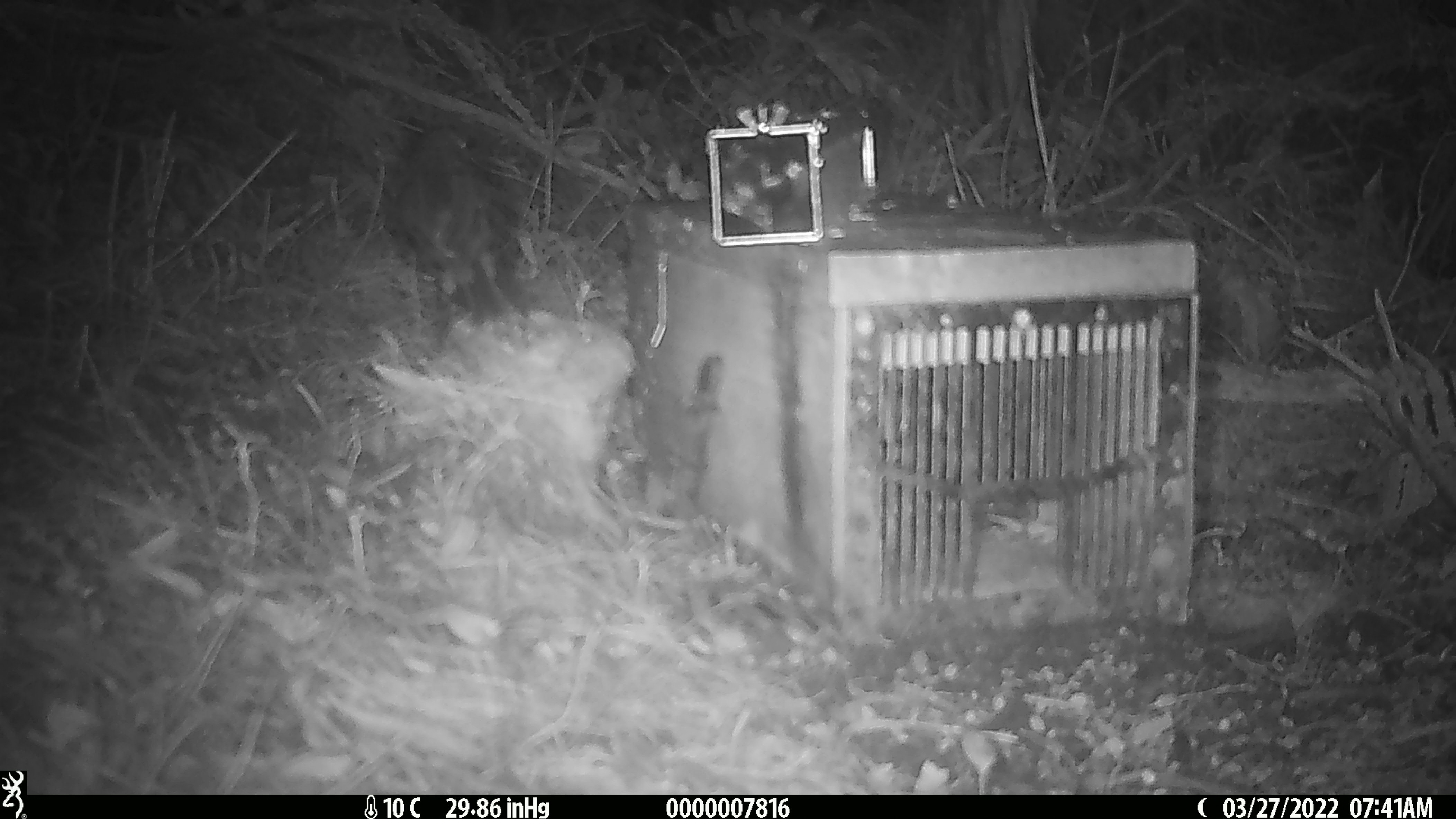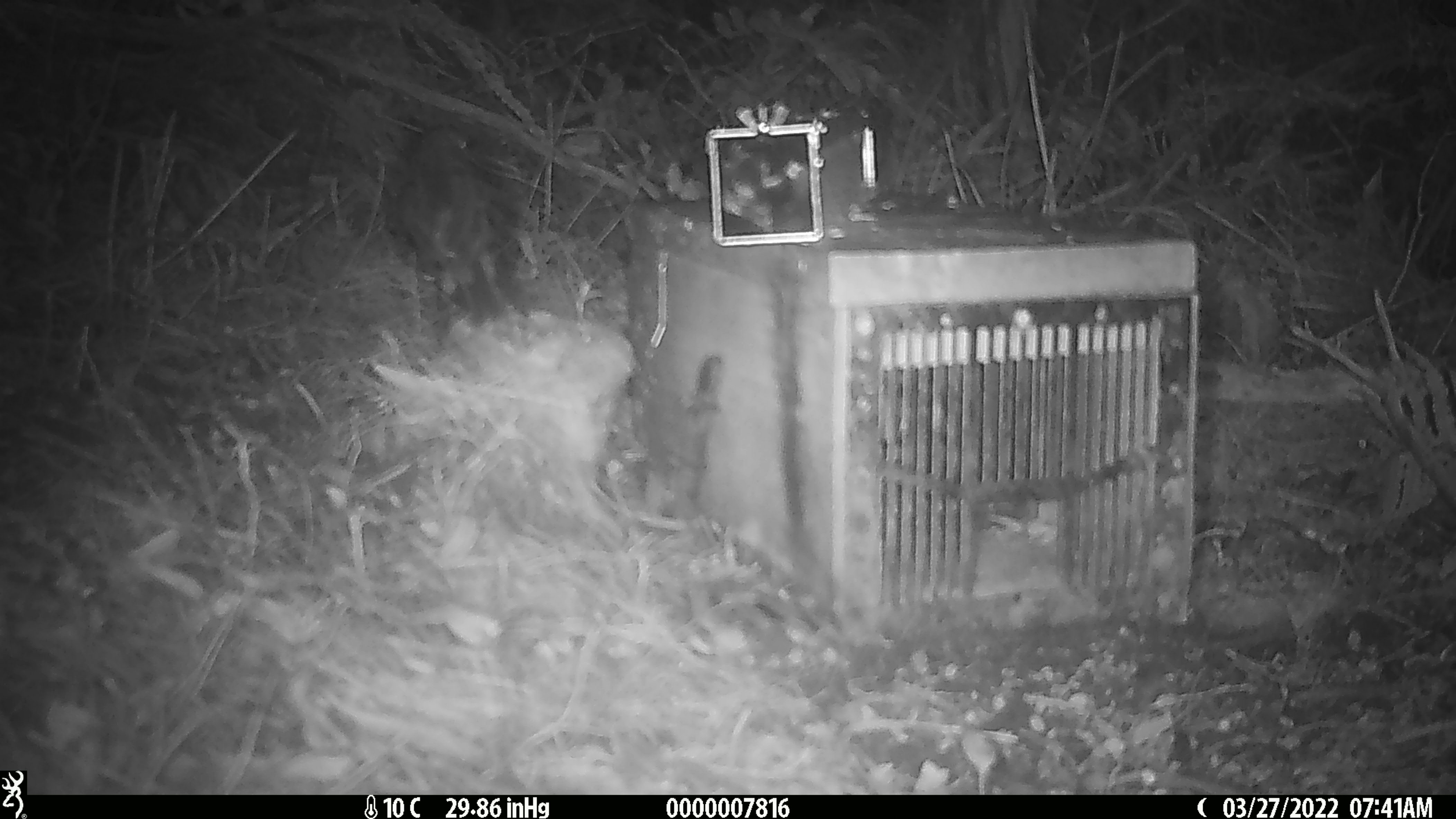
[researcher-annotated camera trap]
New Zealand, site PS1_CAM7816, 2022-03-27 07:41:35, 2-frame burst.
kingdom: Animalia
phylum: Chordata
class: Aves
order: Passeriformes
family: Petroicidae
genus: Petroica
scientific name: Petroica australis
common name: new zealand robin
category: robin